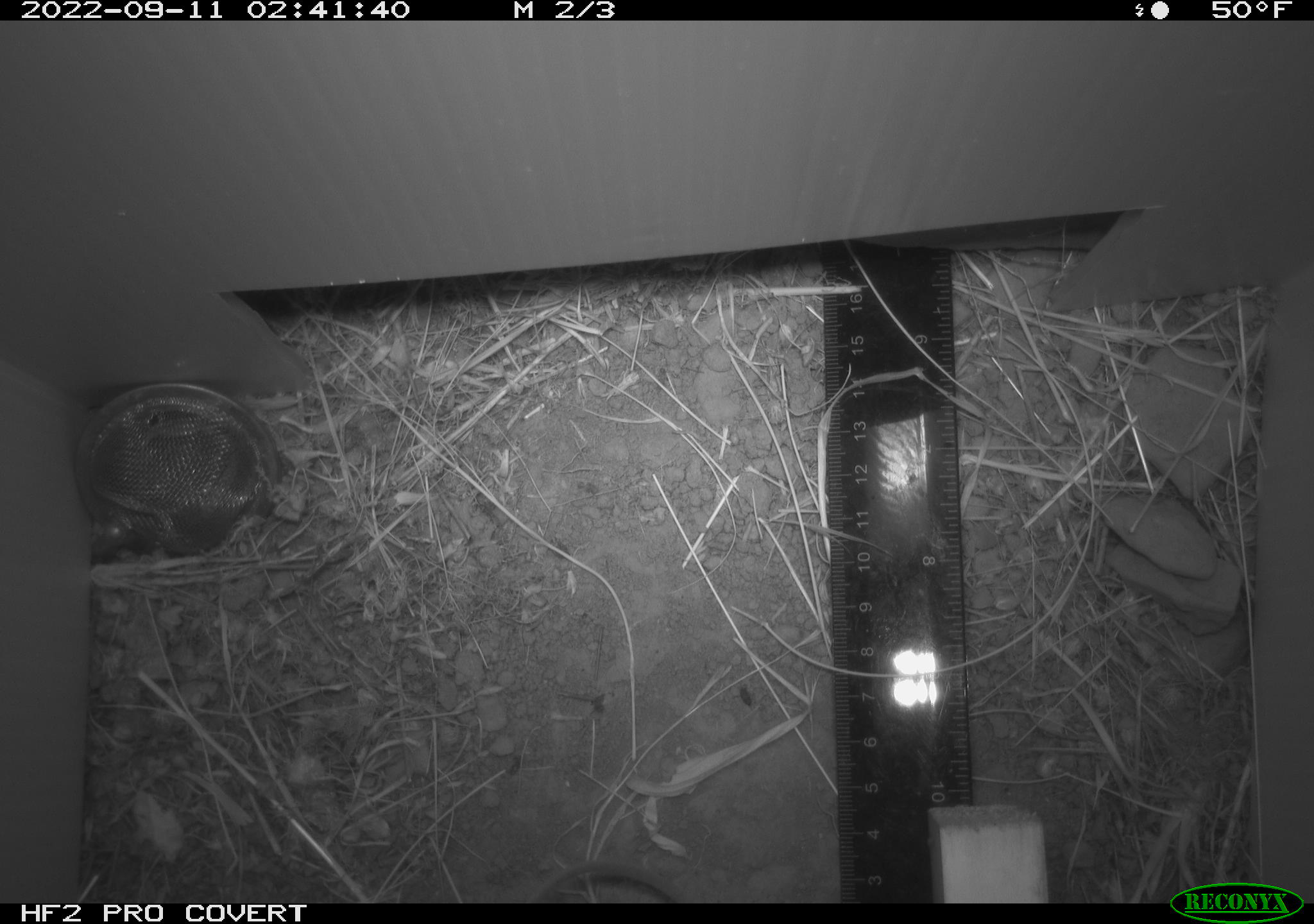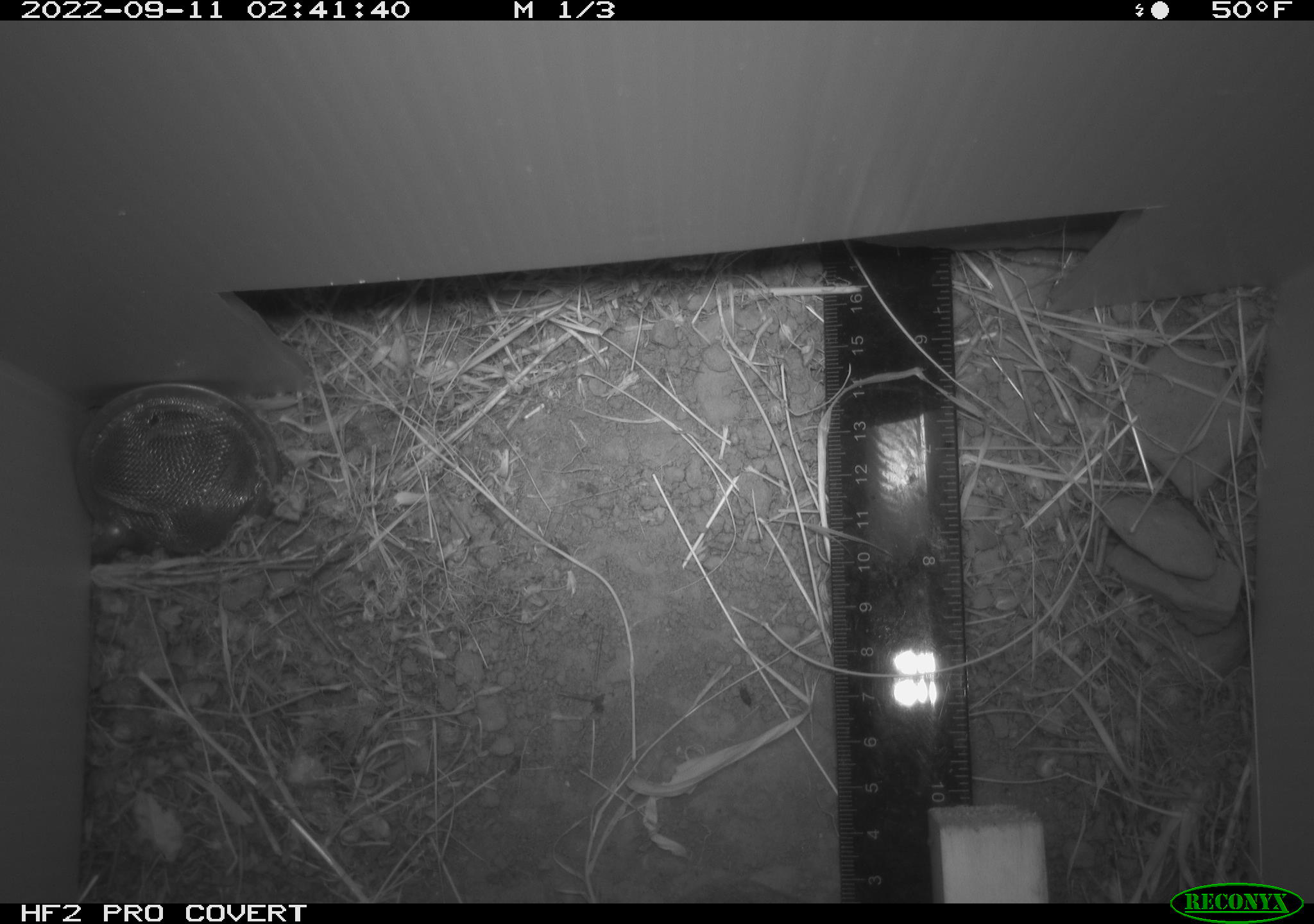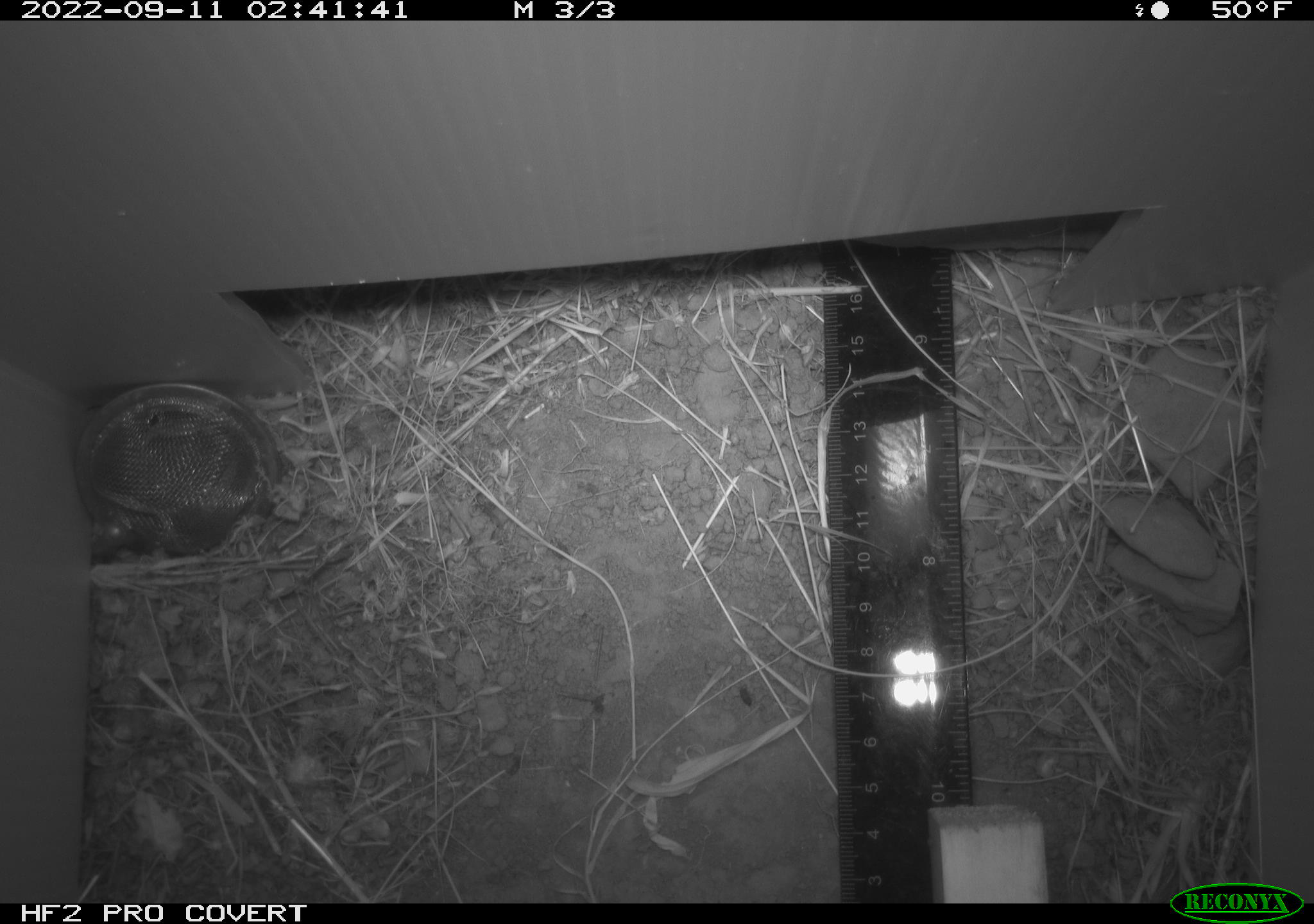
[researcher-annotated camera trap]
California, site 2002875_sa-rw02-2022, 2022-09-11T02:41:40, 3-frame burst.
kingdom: Animalia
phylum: Chordata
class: Mammalia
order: Rodentia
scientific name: Rodentia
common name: mouse species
Mouse species (Rodentia).